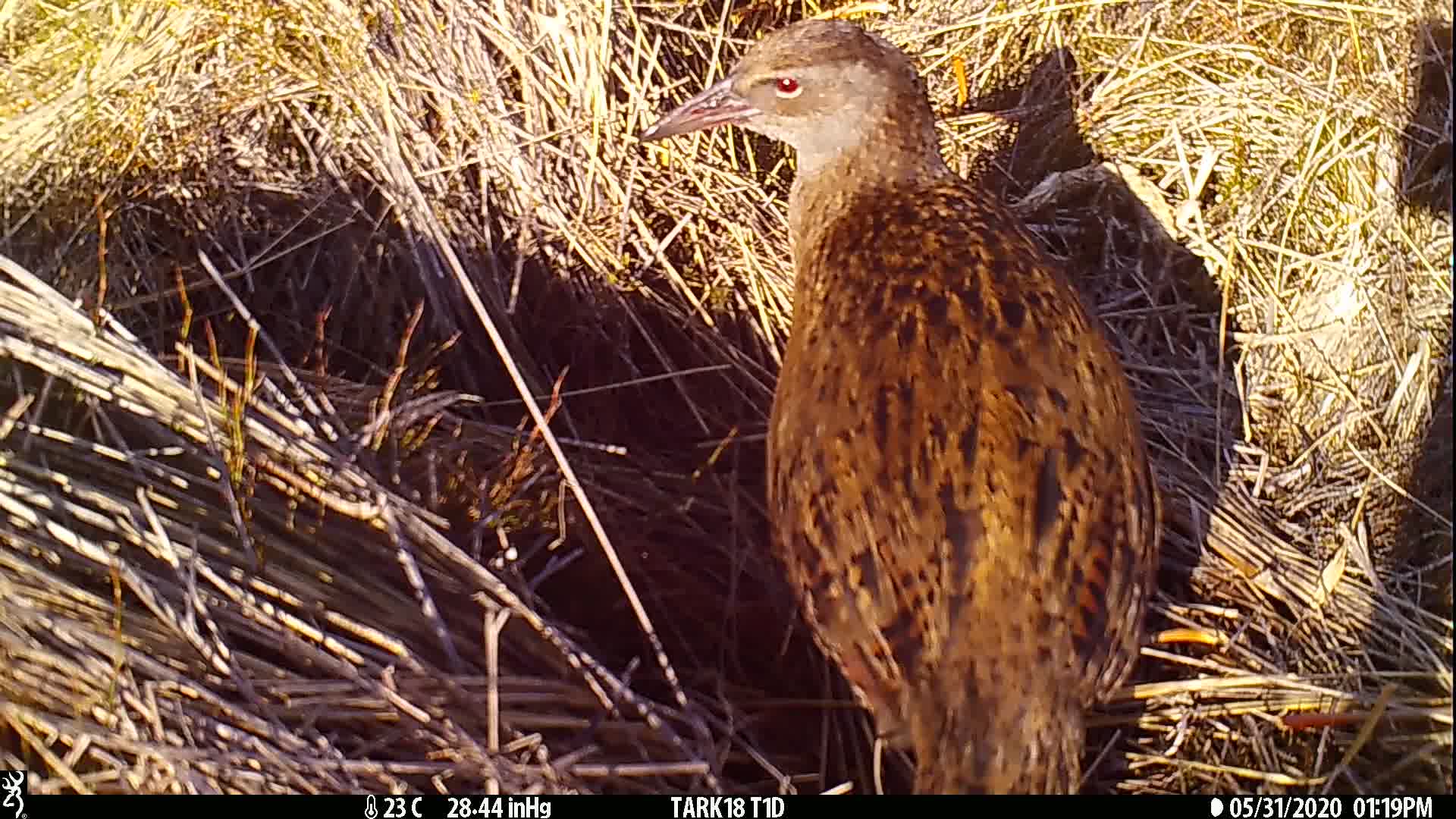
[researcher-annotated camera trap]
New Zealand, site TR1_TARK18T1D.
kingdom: Animalia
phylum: Chordata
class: Aves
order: Gruiformes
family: Rallidae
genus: Gallirallus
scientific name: Gallirallus australis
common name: weka